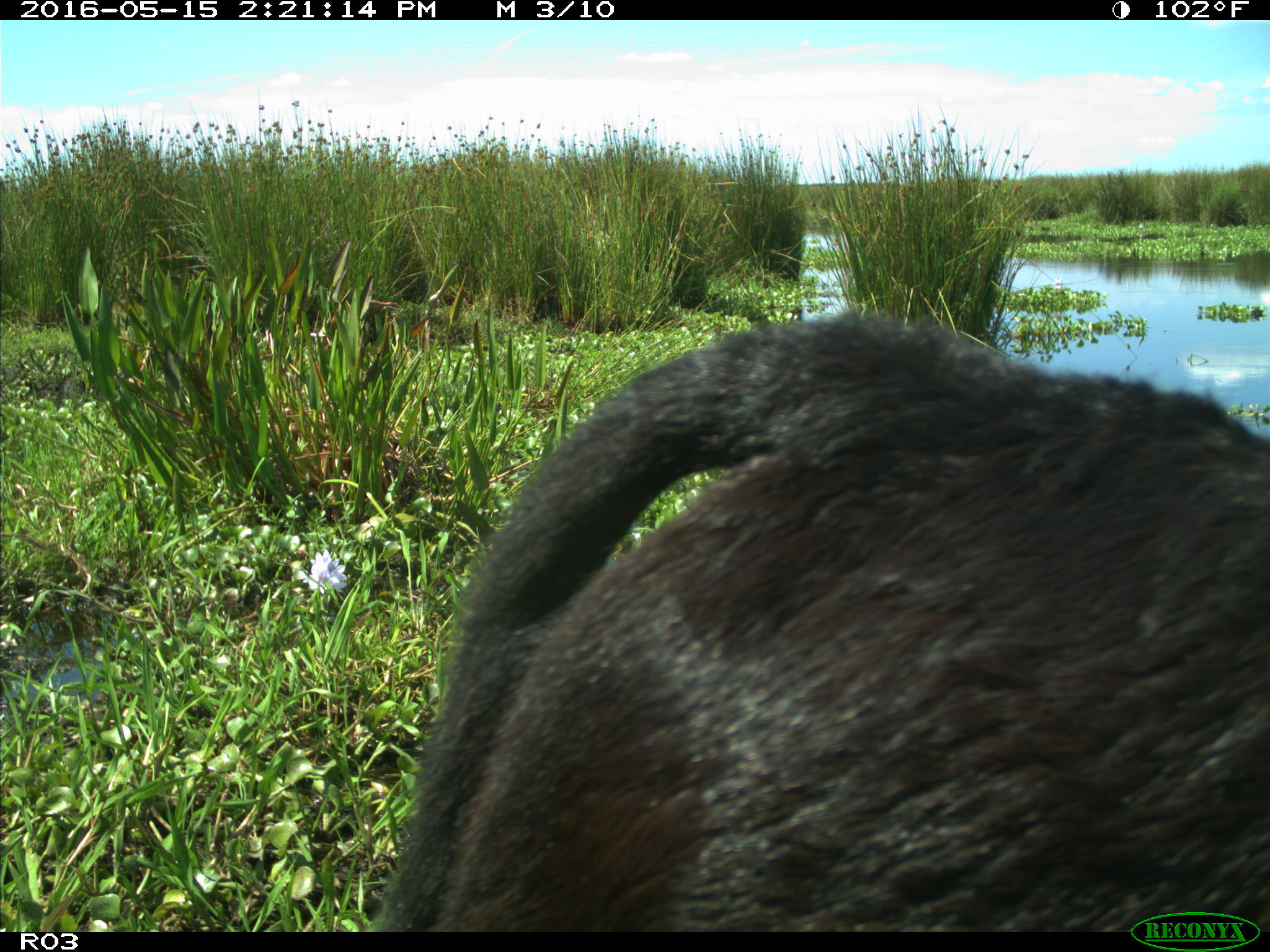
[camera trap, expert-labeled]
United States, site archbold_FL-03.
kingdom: Animalia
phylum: Chordata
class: Mammalia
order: Artiodactyla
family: Bovidae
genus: Bos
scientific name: Bos taurus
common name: domestic cow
Bos taurus (domestic cow).